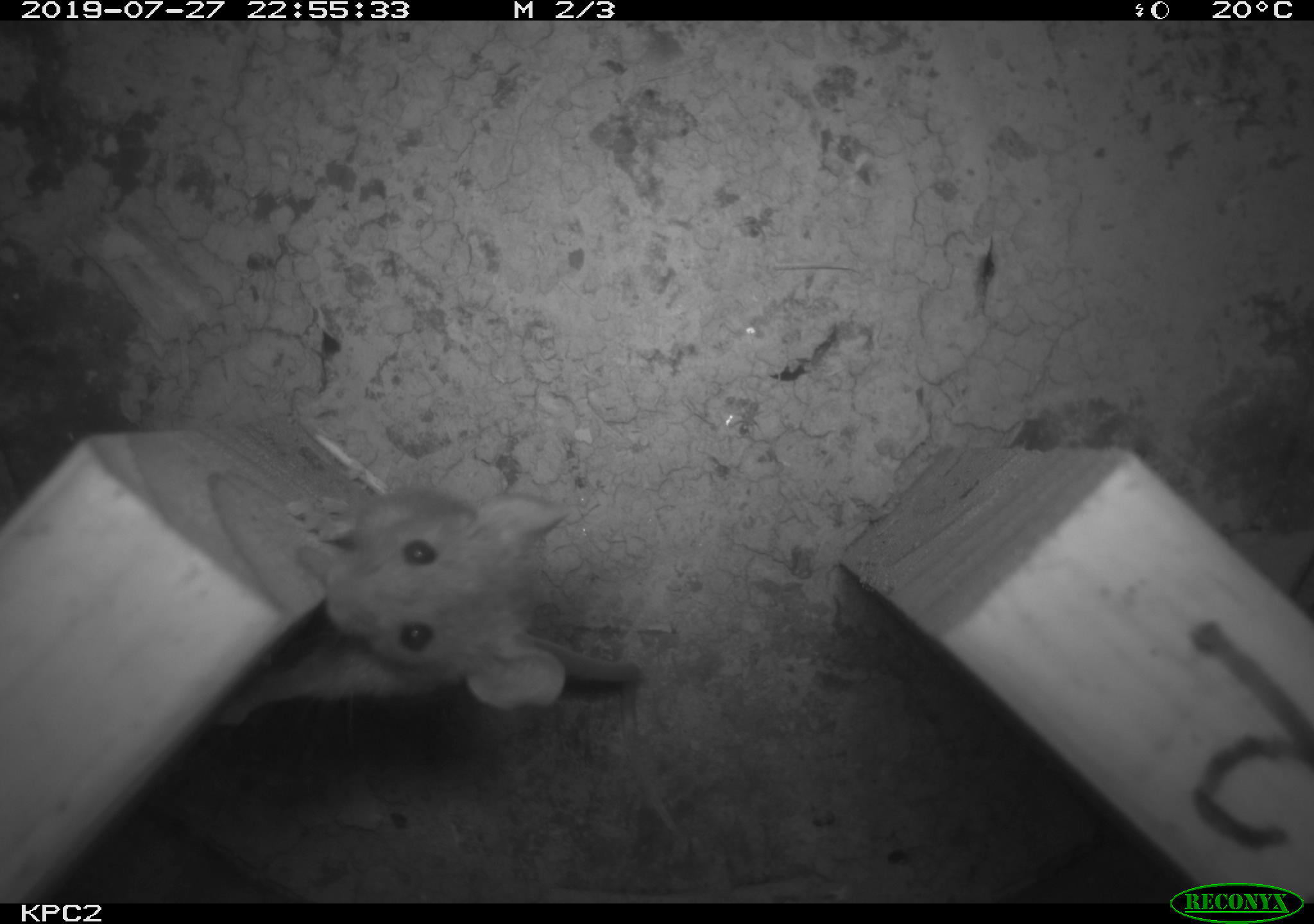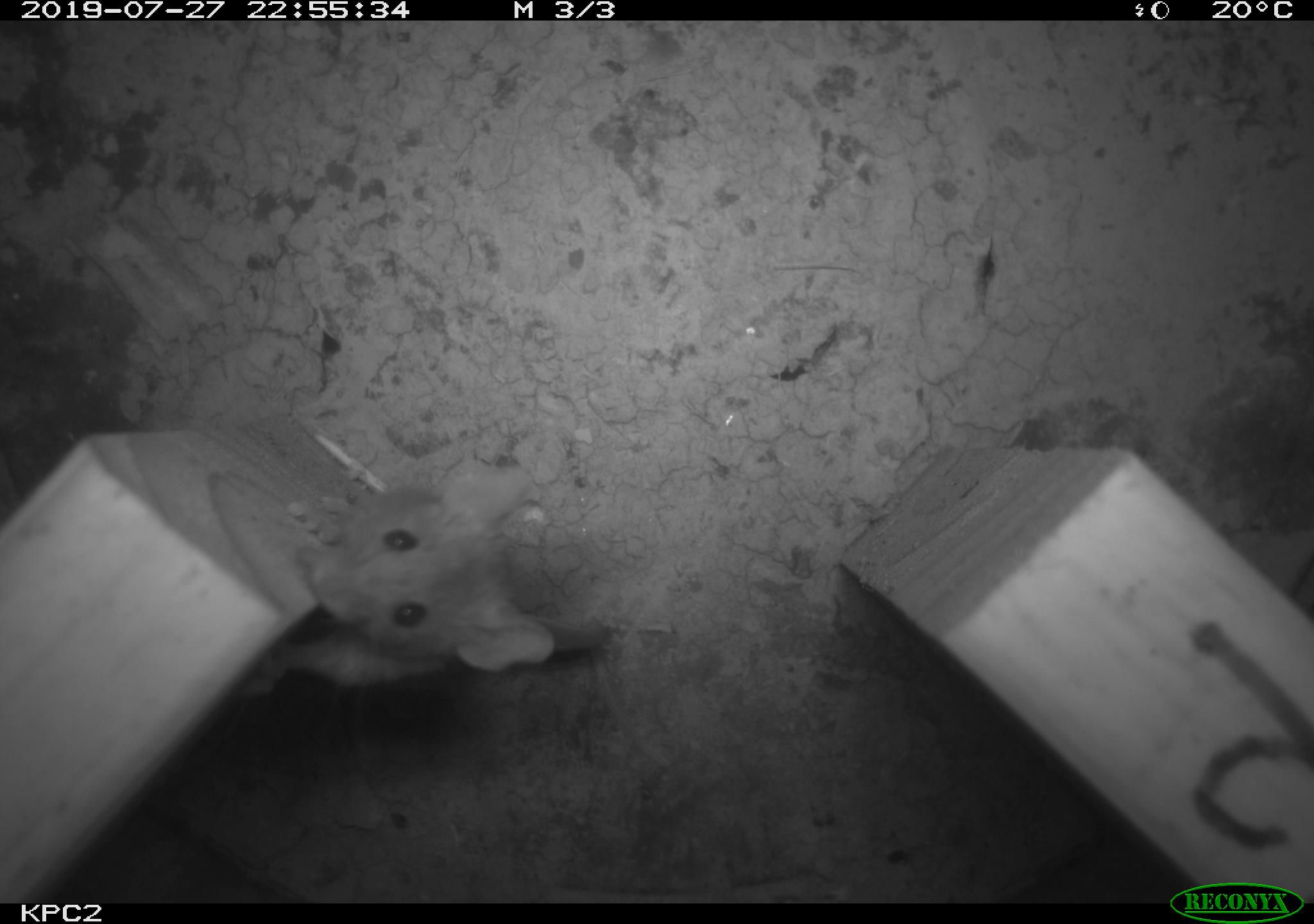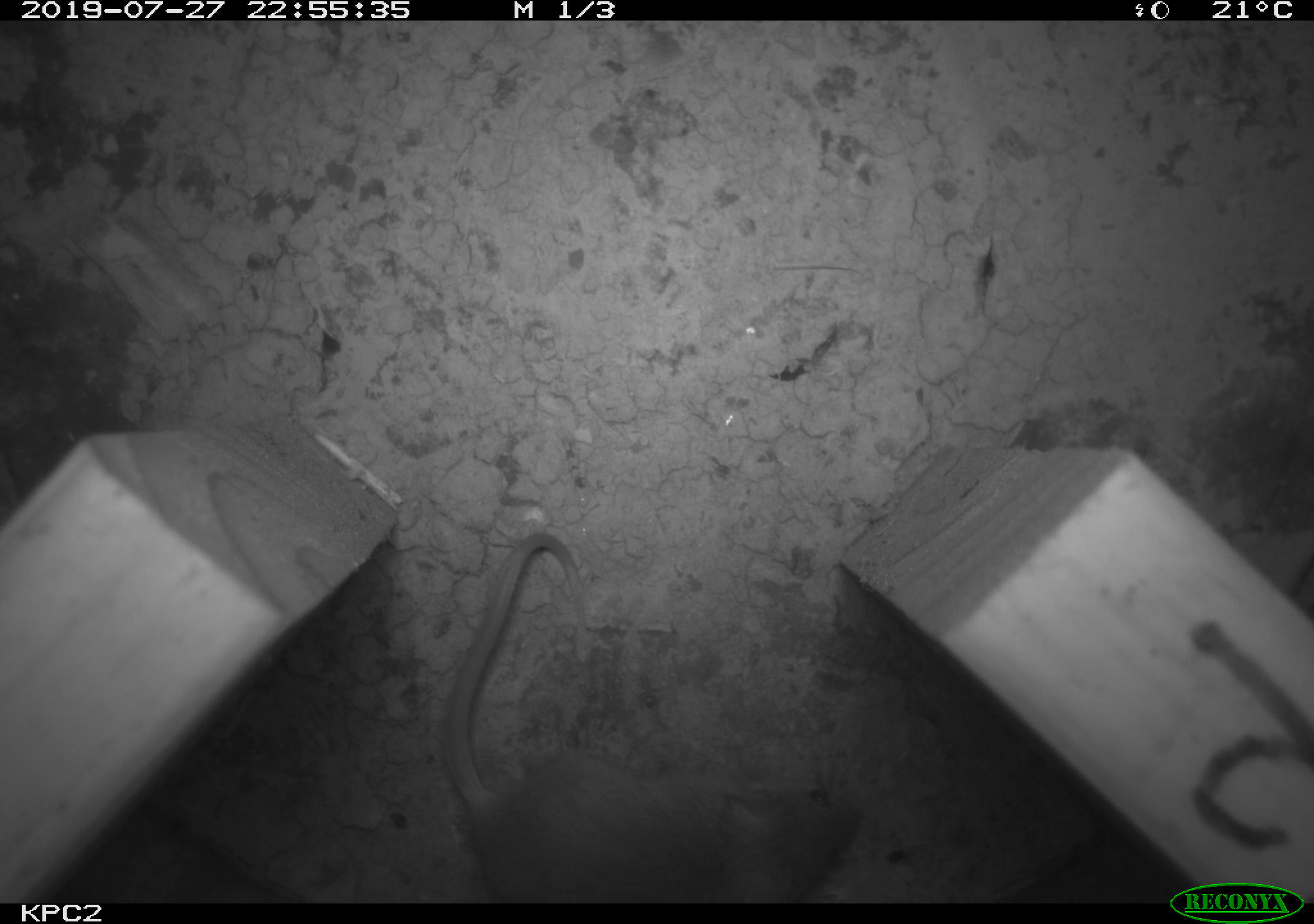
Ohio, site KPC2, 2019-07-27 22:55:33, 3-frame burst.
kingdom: Animalia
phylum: Chordata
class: Mammalia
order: Rodentia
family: Cricetidae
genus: Peromyscus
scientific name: Peromyscus leucopus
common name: white-footed mouse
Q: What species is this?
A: White-footed mouse (Peromyscus leucopus).